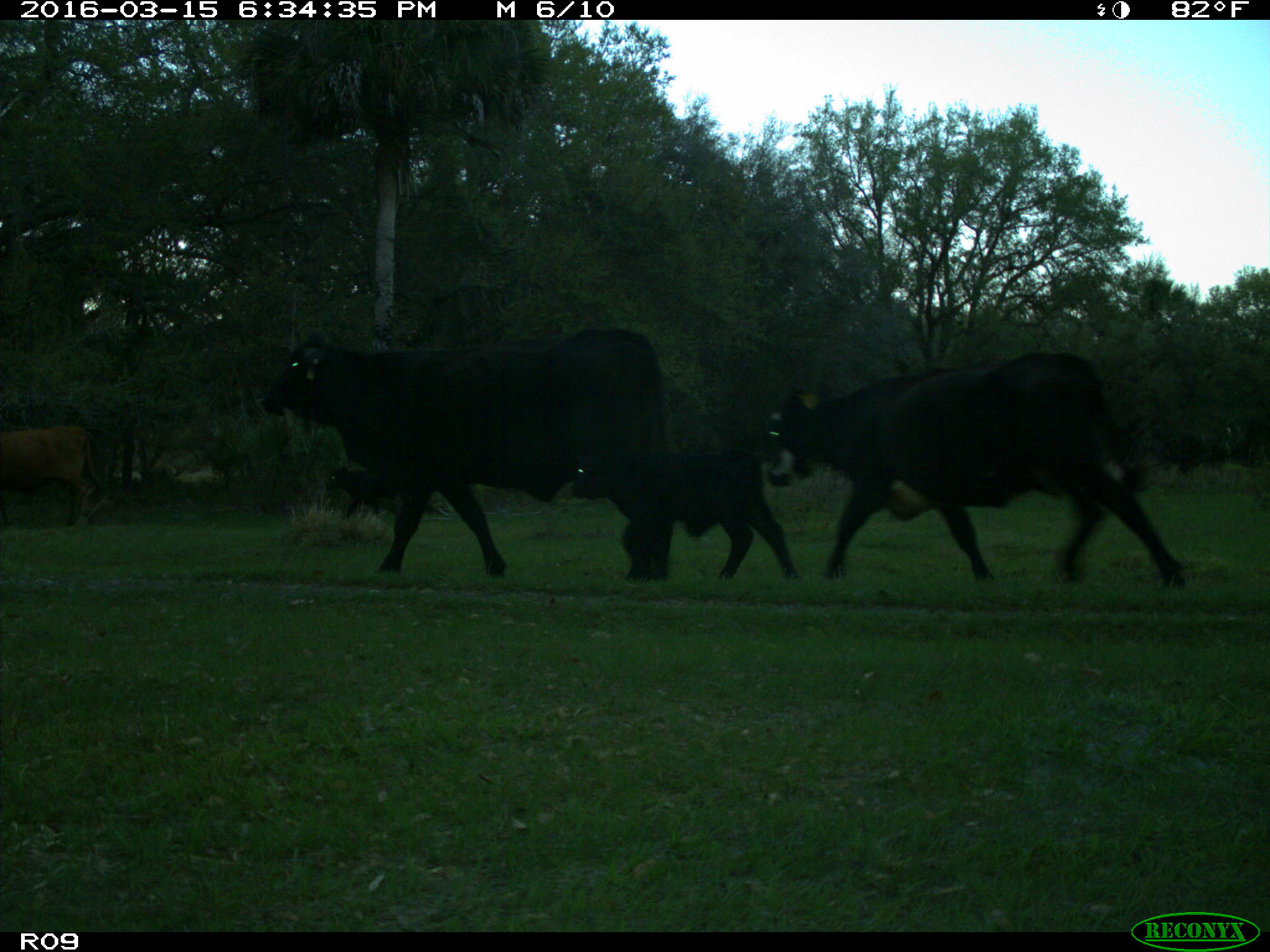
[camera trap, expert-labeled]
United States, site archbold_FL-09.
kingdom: Animalia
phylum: Chordata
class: Mammalia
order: Artiodactyla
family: Bovidae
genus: Bos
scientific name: Bos taurus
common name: domestic cow